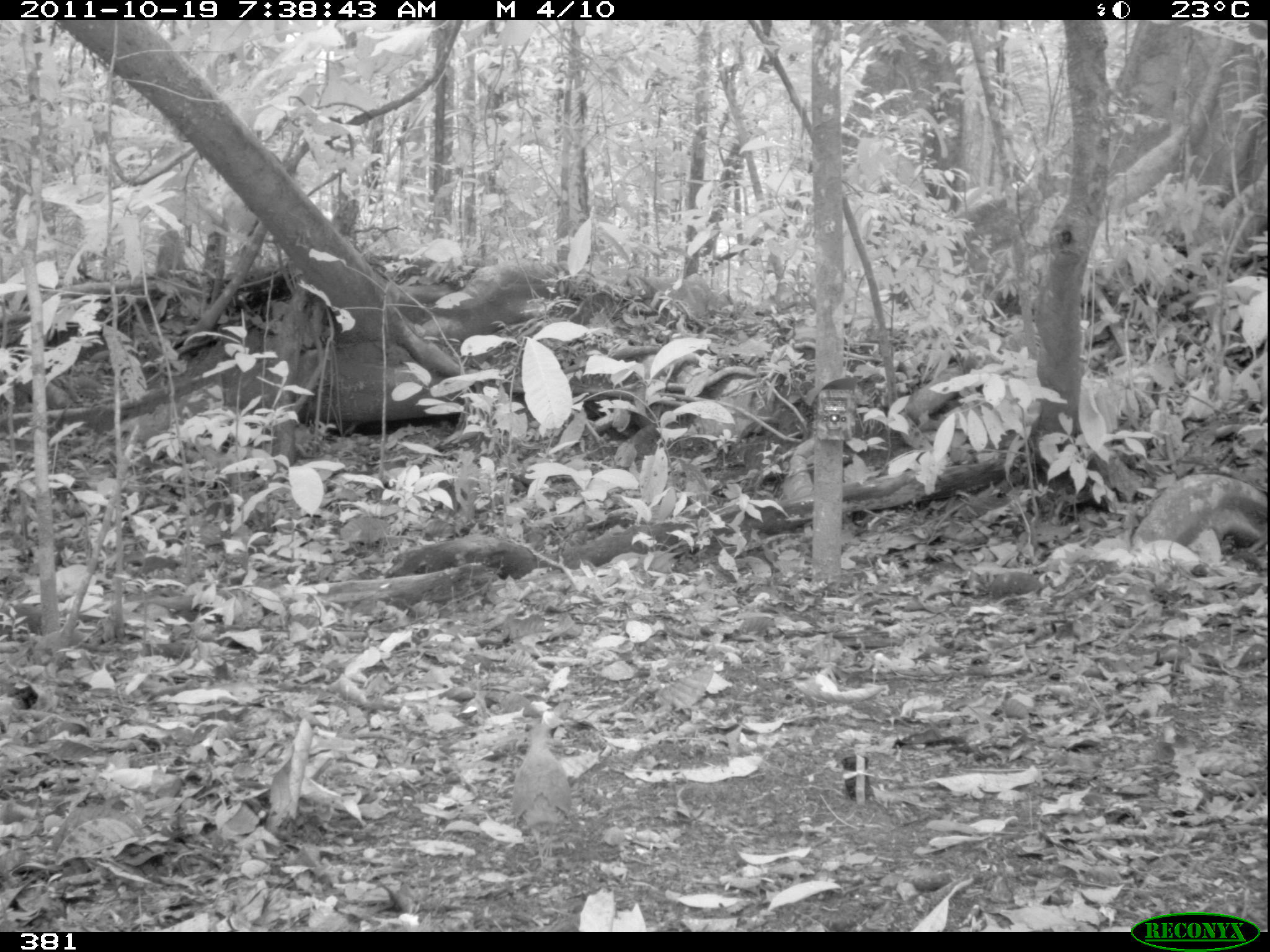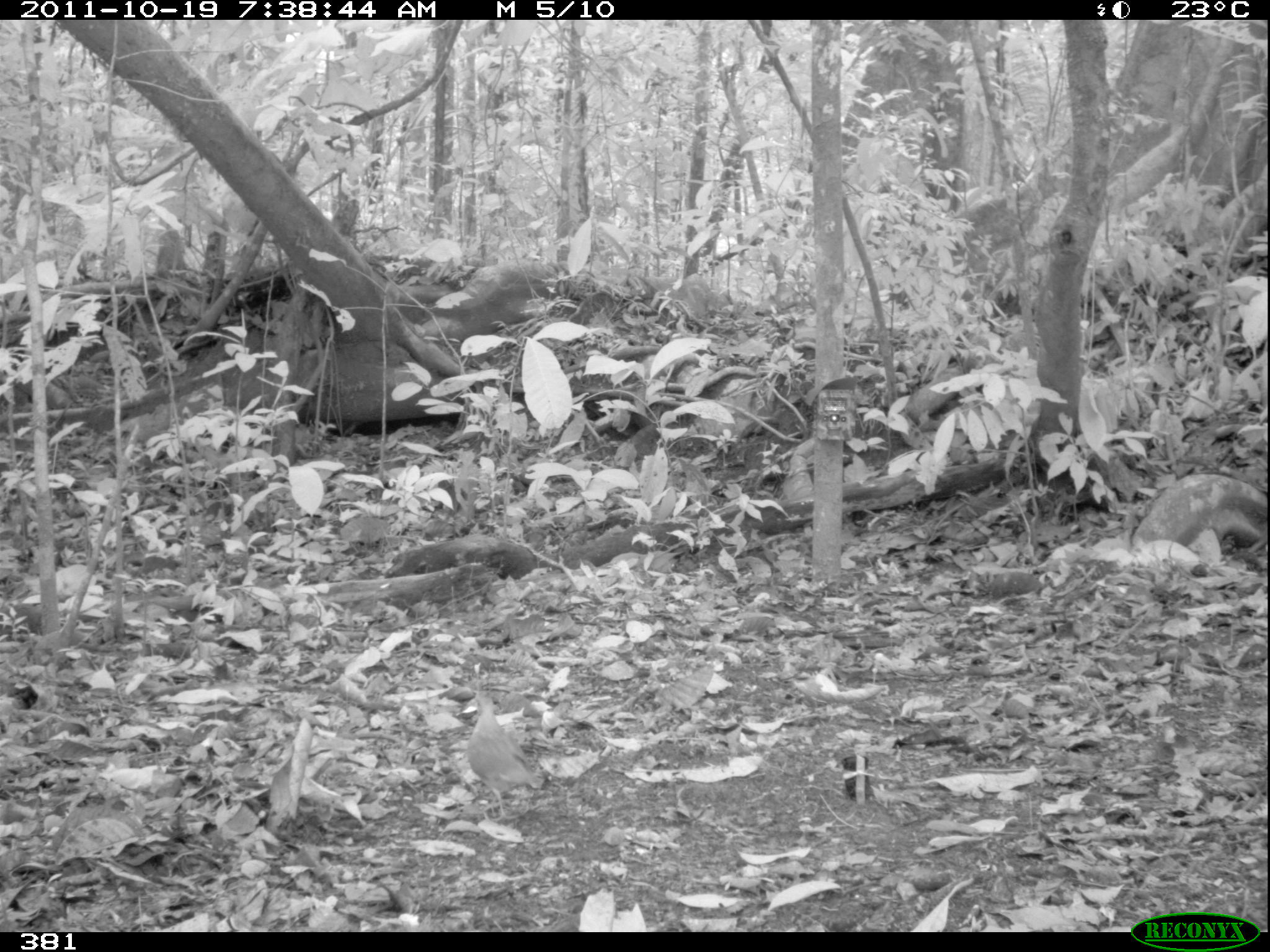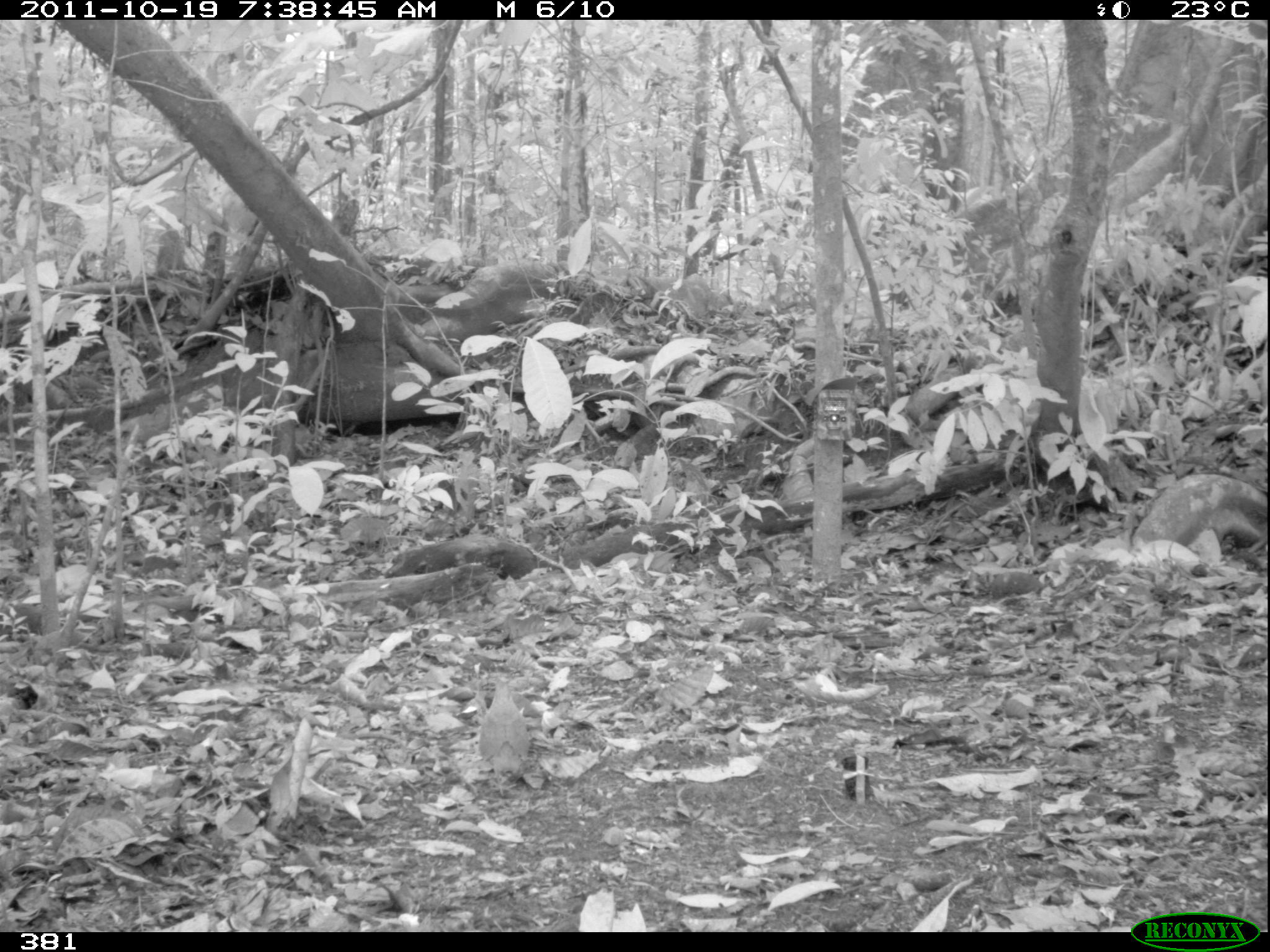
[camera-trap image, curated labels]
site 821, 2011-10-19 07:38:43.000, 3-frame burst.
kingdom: Animalia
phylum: Chordata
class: Aves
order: Columbiformes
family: Columbidae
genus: Geotrygon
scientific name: Geotrygon montana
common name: ruddy quail-dove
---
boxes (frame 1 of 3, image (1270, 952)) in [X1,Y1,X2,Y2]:
geotrygon montana: [509,724,572,868]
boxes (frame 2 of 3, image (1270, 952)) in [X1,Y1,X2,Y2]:
geotrygon montana: [460,689,541,820]